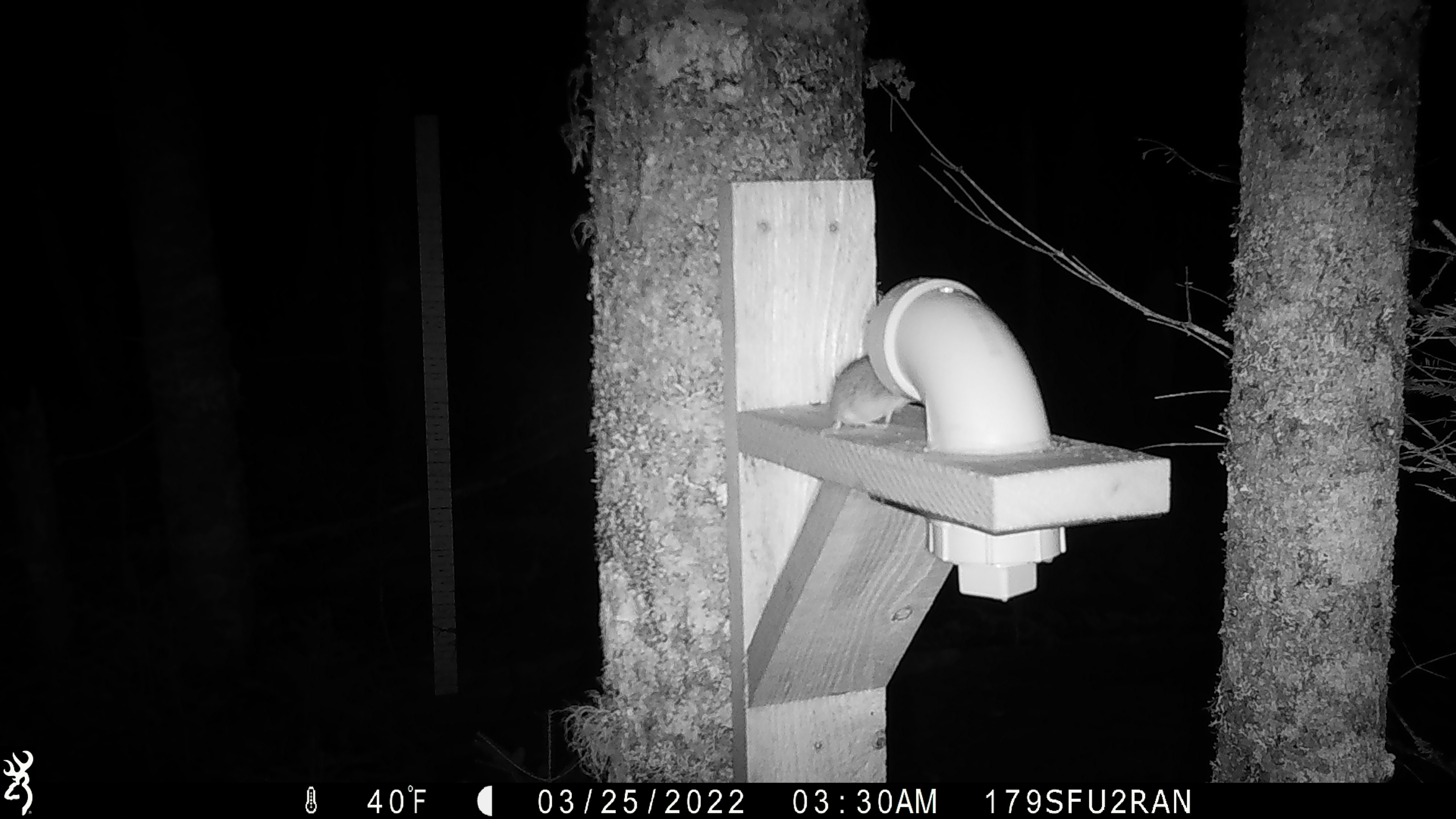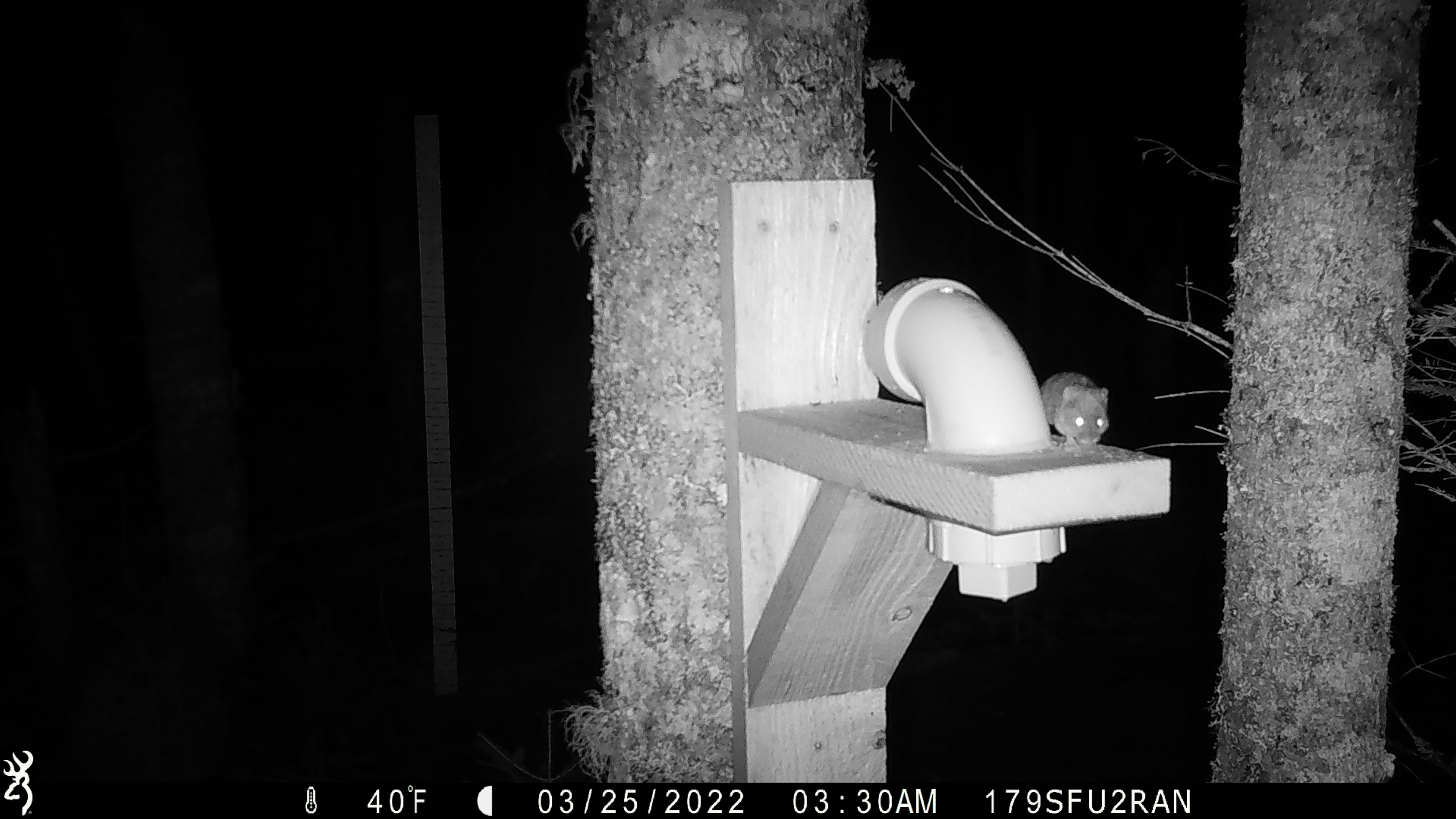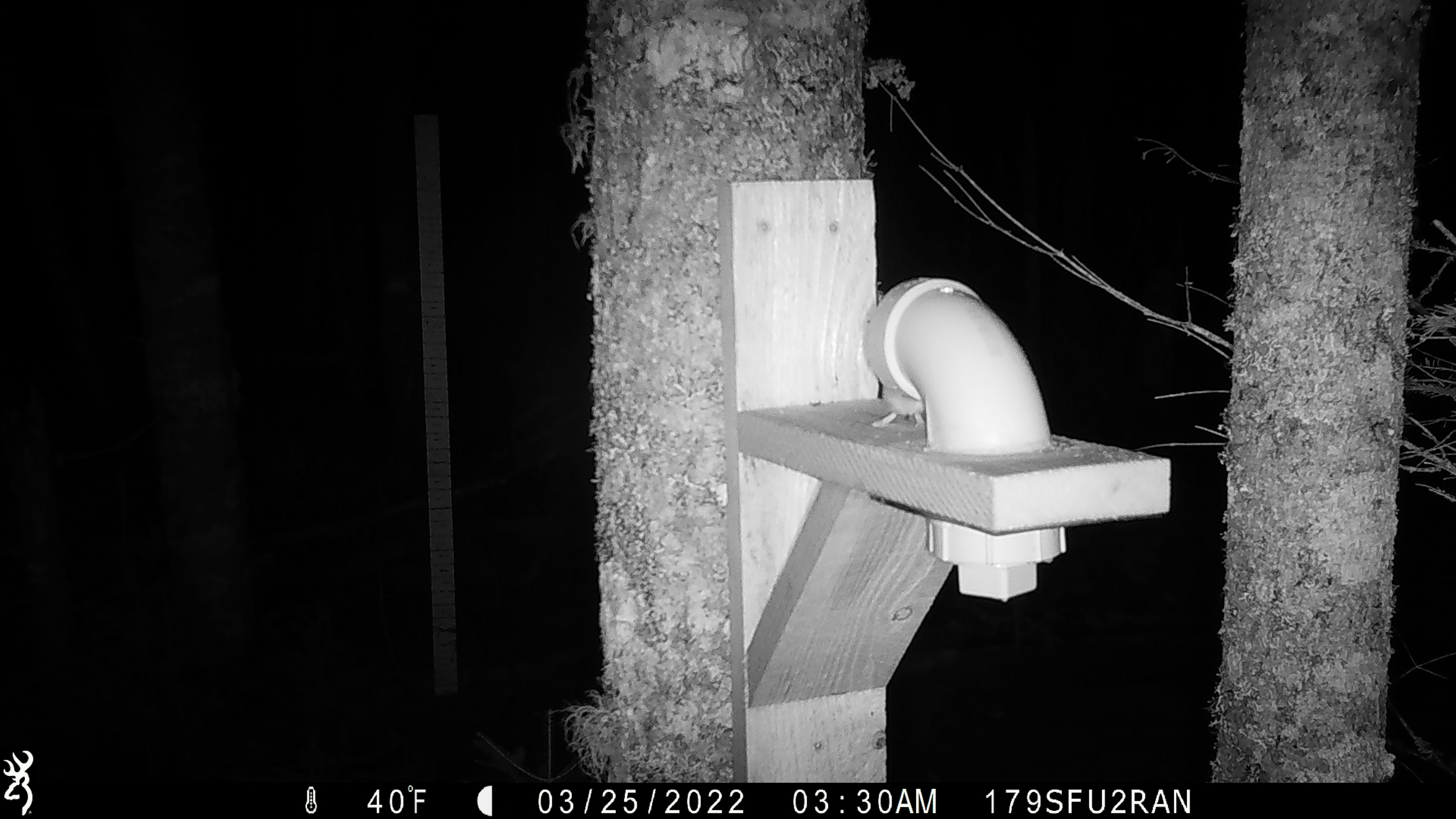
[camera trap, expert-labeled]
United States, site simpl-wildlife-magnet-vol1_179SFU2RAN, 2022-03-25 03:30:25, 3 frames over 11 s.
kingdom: Animalia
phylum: Chordata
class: Mammalia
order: Rodentia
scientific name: Rodentia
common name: mouse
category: mouse sp.